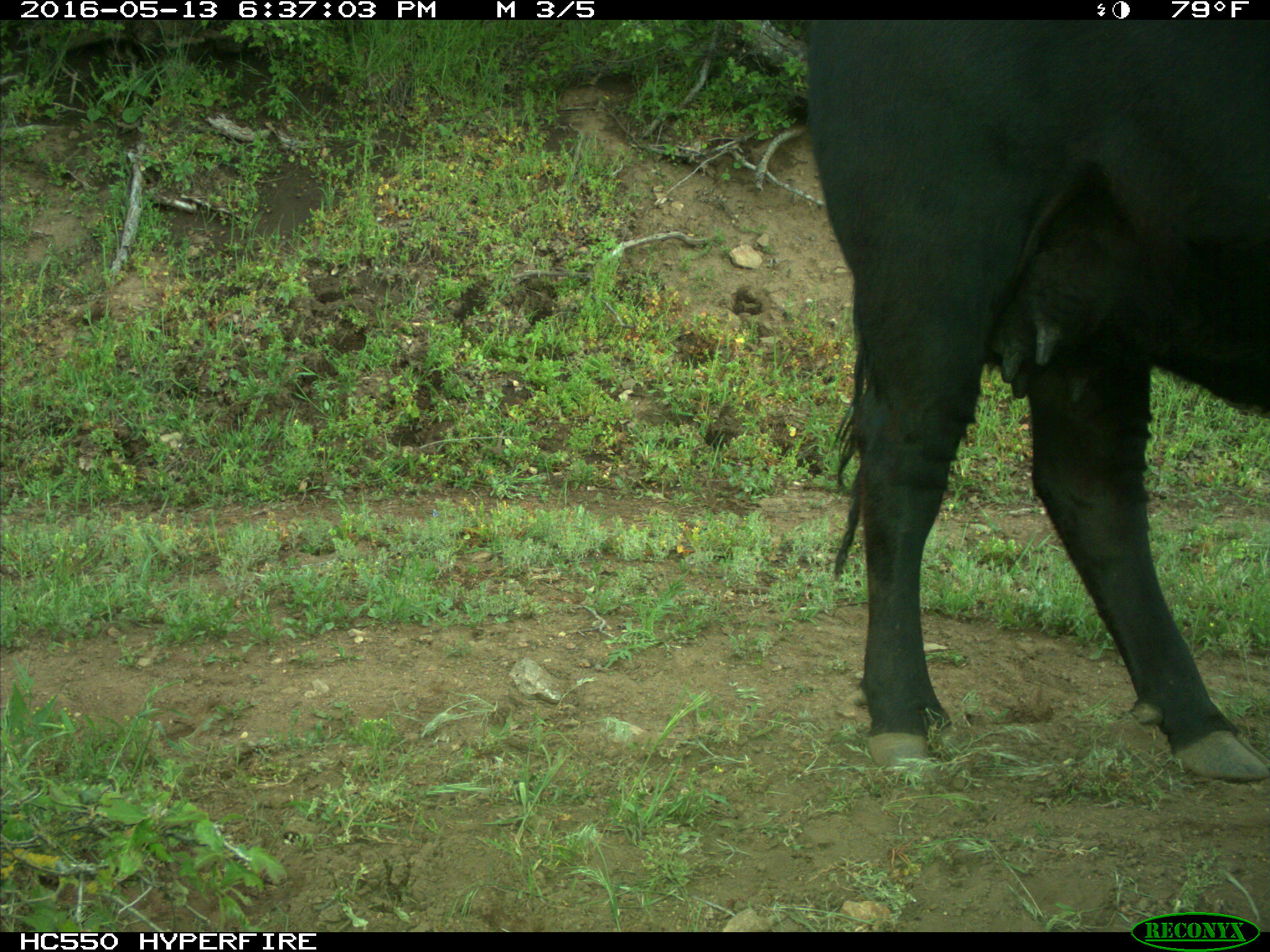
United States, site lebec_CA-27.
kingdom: Animalia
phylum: Chordata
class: Mammalia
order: Artiodactyla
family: Bovidae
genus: Bos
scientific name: Bos taurus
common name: domestic cow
Bos taurus (domestic cow).